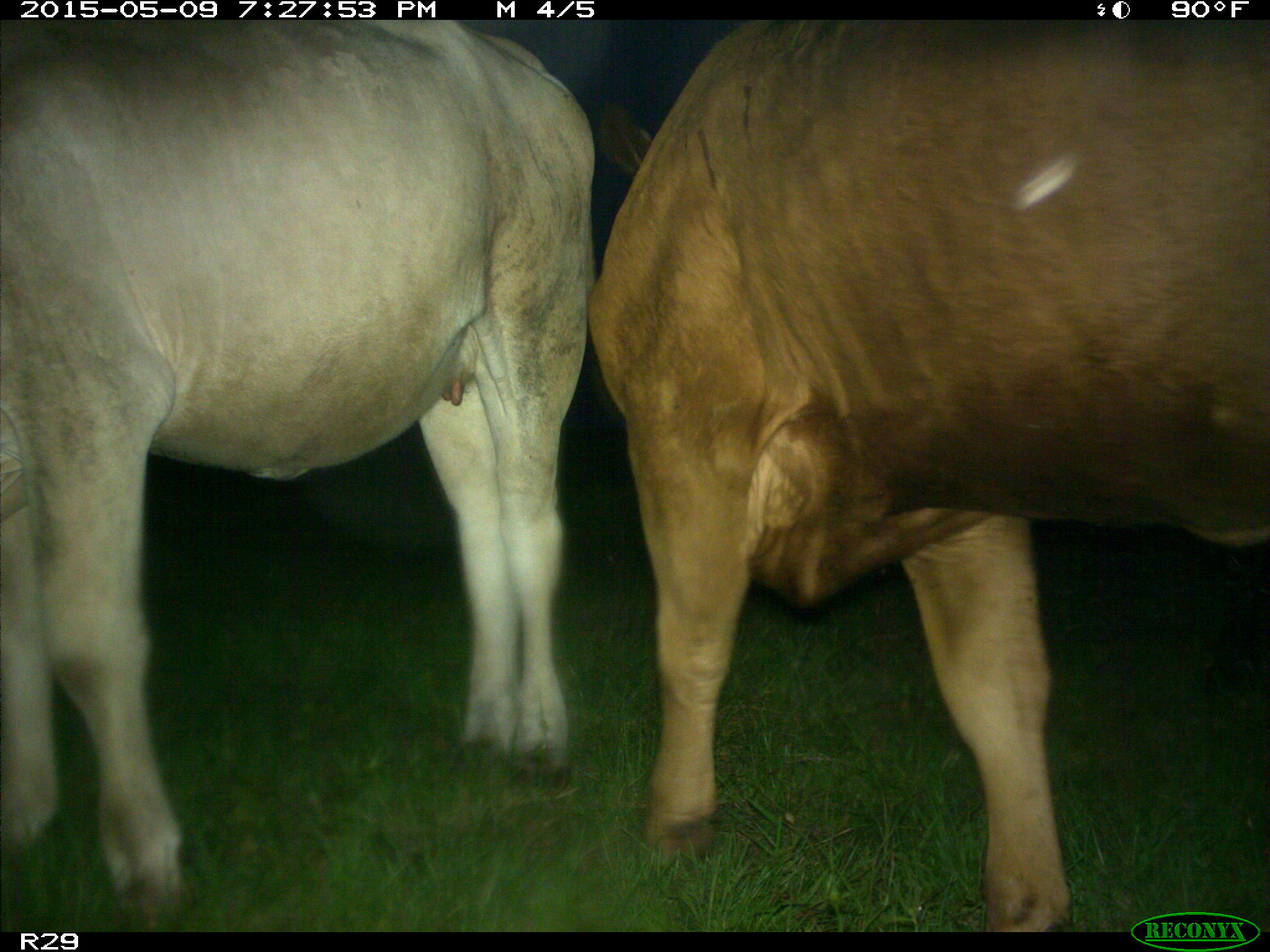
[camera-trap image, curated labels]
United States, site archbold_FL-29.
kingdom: Animalia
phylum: Chordata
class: Mammalia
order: Artiodactyla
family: Bovidae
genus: Bos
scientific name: Bos taurus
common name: domestic cow